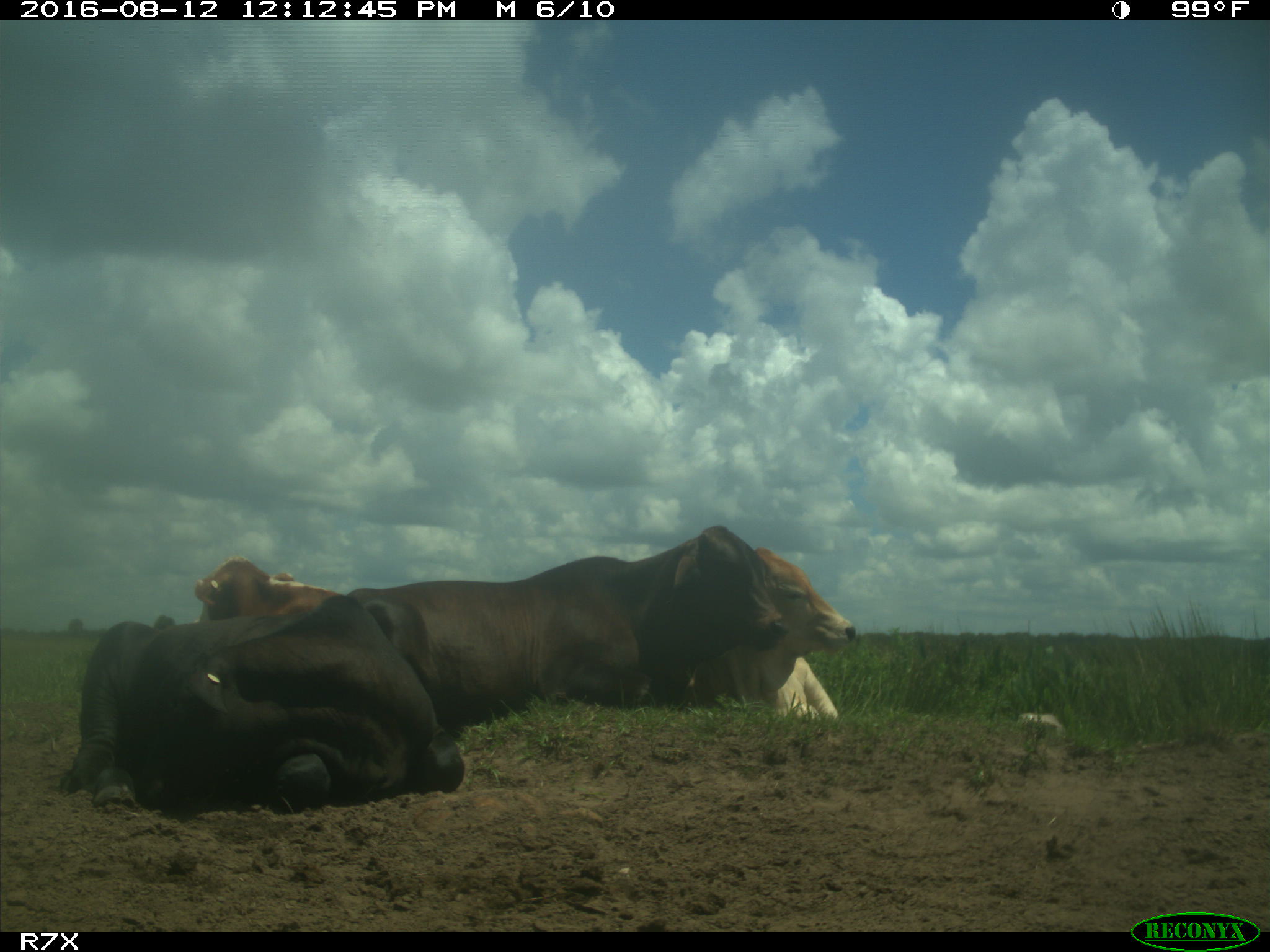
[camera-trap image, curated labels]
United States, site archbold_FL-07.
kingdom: Animalia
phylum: Chordata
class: Mammalia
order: Artiodactyla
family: Bovidae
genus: Bos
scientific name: Bos taurus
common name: domestic cow